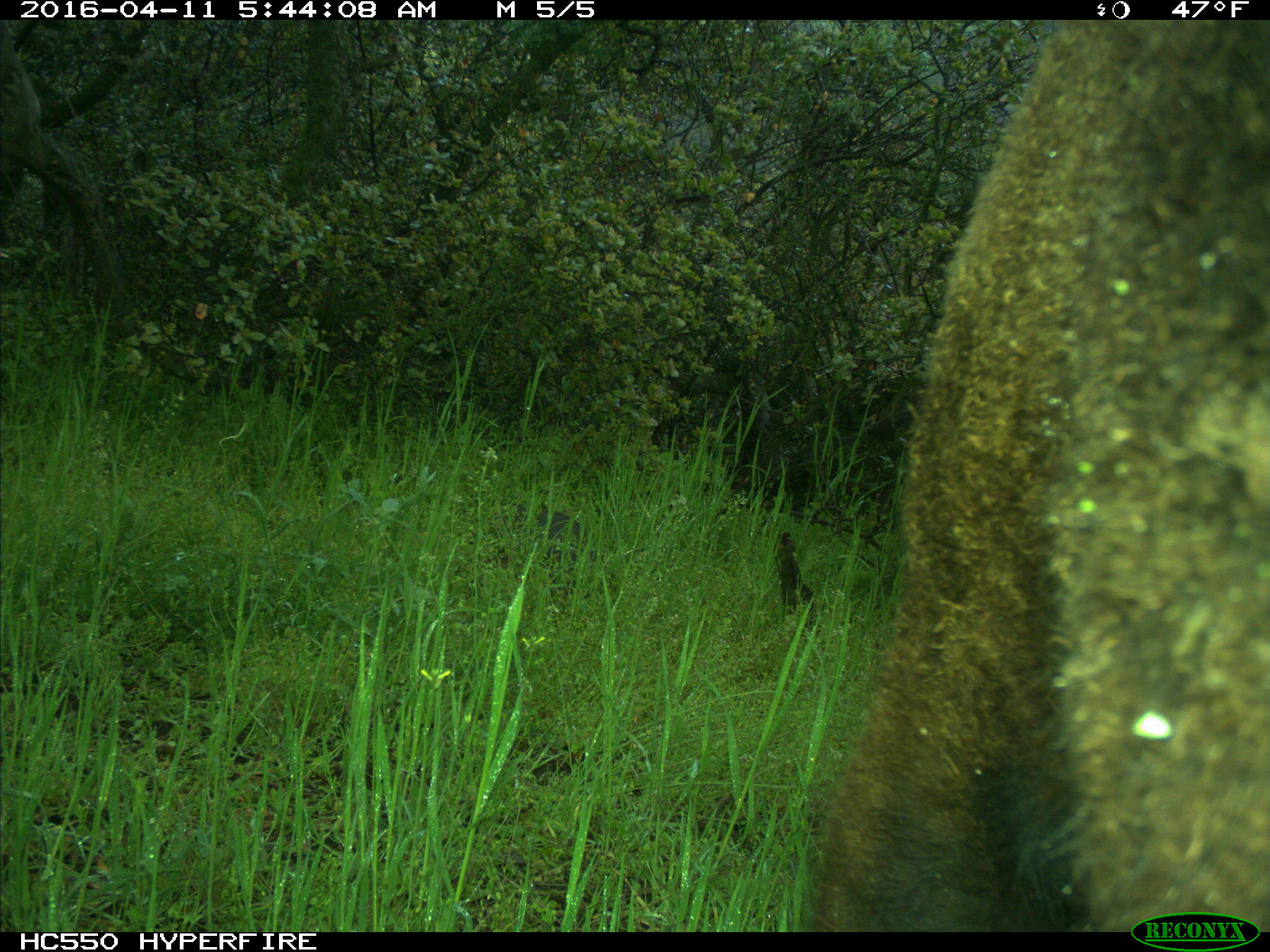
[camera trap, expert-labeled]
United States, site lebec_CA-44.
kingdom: Animalia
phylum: Chordata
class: Mammalia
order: Artiodactyla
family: Bovidae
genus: Bos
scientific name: Bos taurus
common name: domestic cow